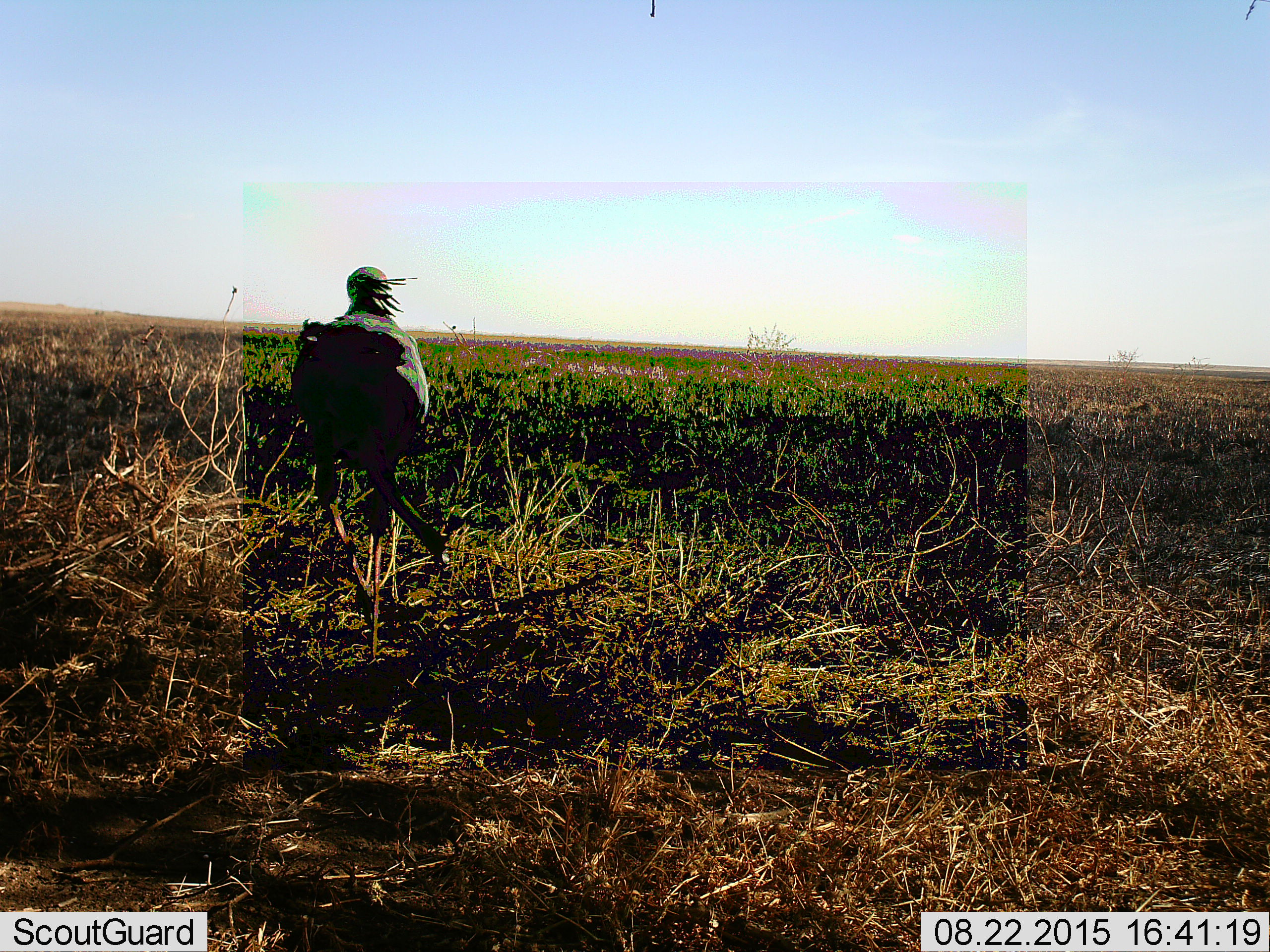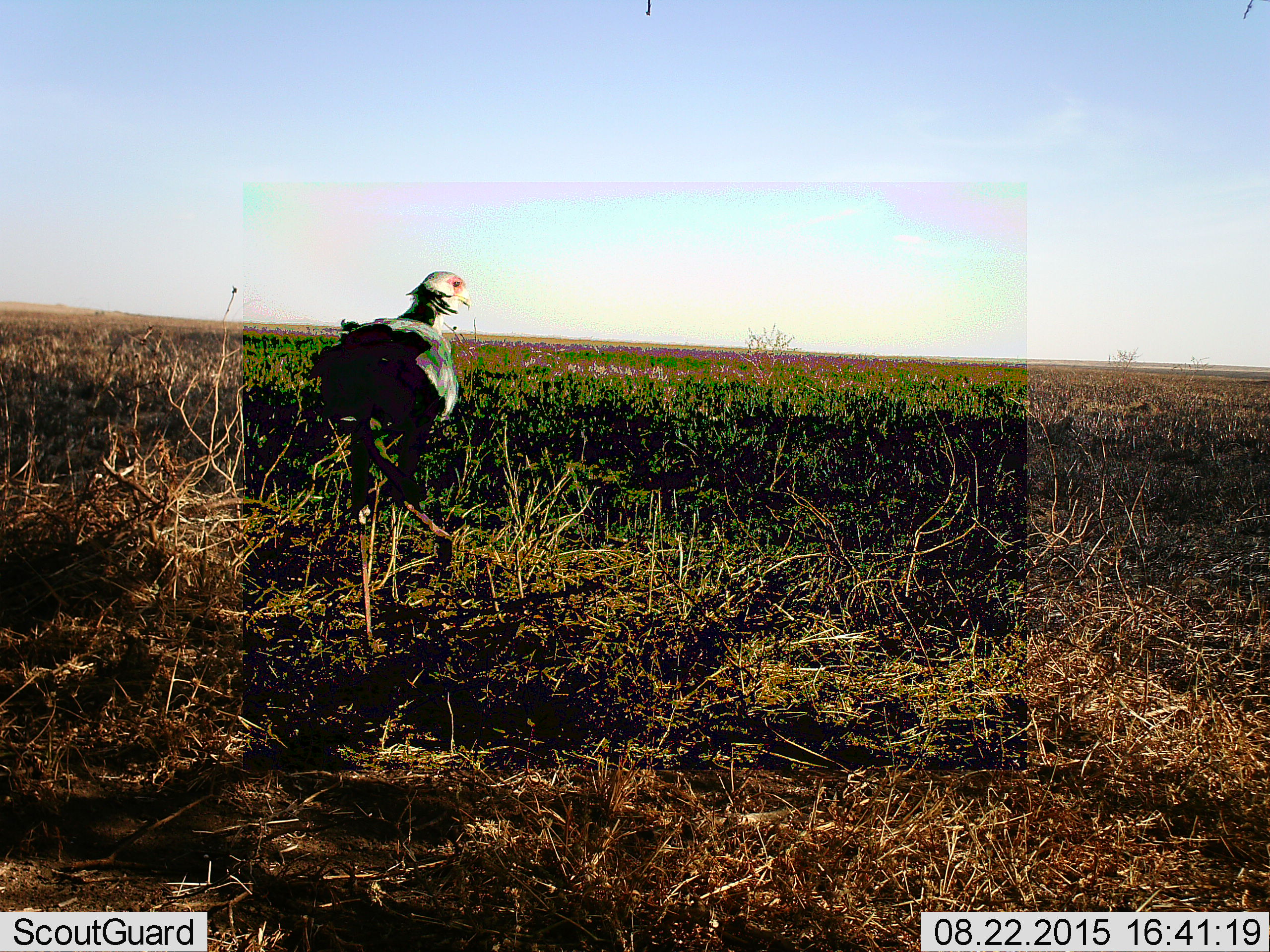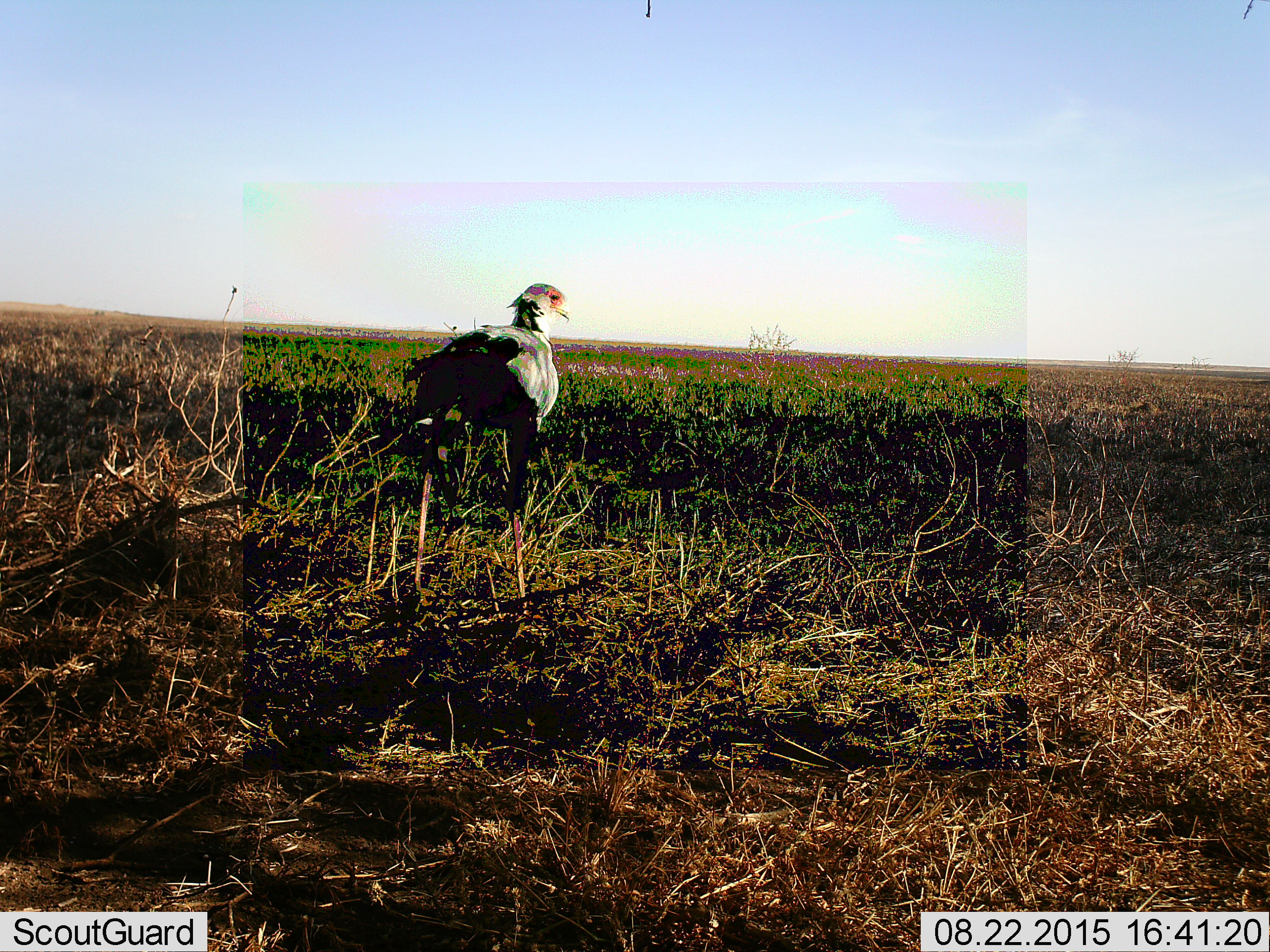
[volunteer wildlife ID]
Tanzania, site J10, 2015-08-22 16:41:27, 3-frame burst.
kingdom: Animalia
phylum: Chordata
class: Aves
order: Accipitriformes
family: Sagittariidae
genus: Sagittarius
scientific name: Sagittarius serpentarius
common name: secretary bird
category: secretarybird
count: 1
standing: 14%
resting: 0%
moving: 86%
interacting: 0%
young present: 0%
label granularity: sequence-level